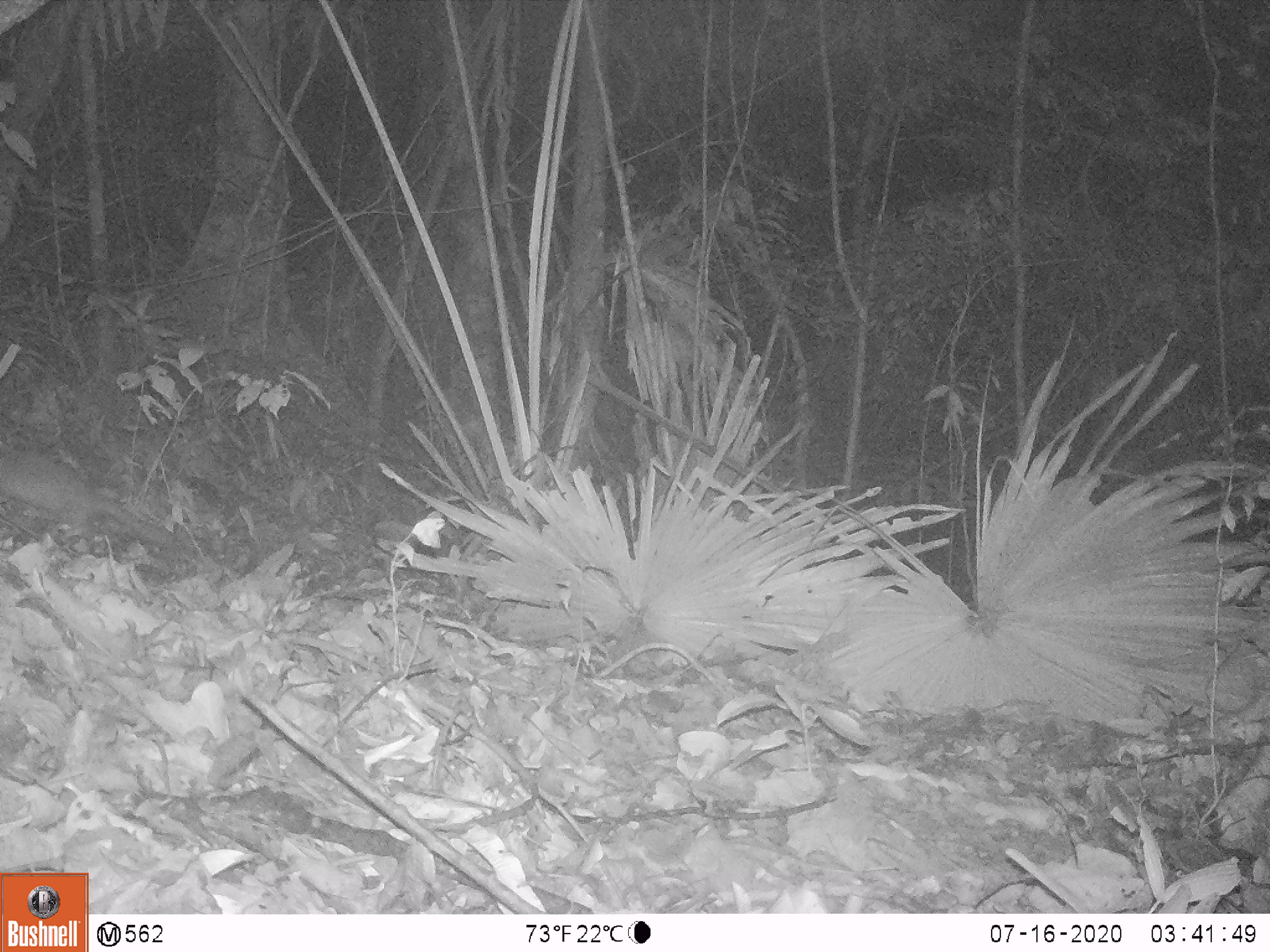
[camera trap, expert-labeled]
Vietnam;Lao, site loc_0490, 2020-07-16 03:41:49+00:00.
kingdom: Animalia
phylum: Chordata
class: Mammalia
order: Carnivora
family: Mustelidae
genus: Melogale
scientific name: Melogale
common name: ferret badger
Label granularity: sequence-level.